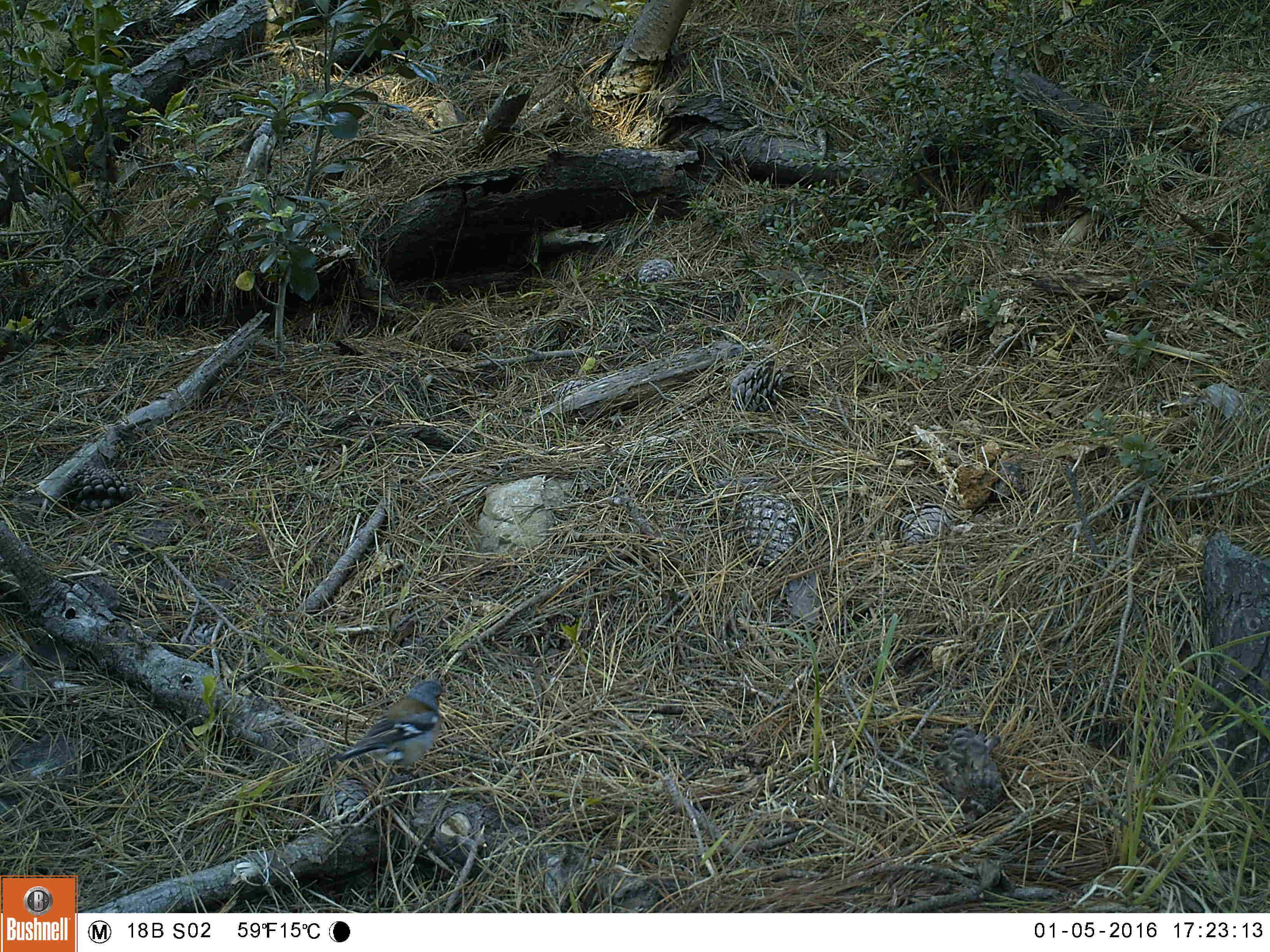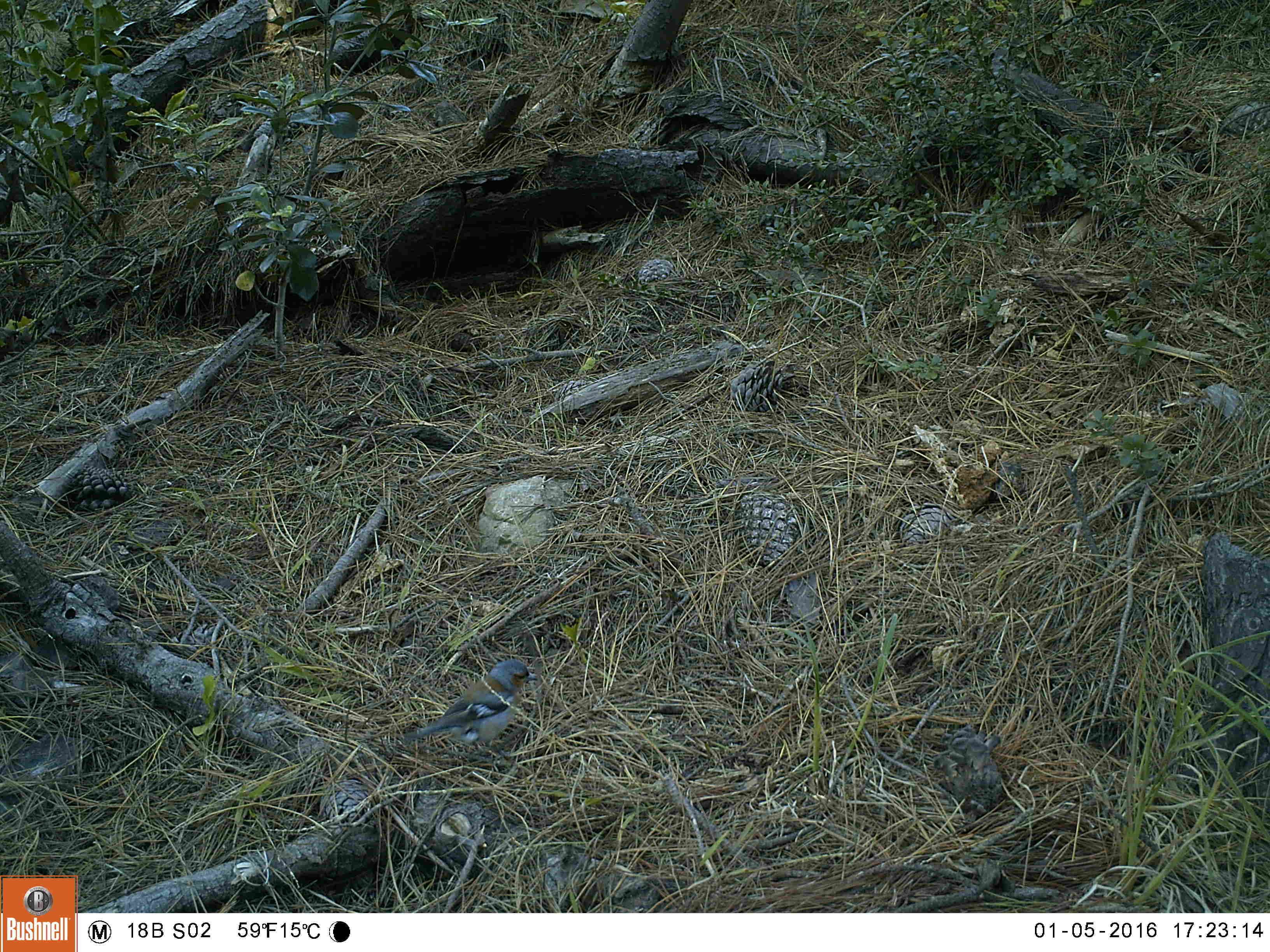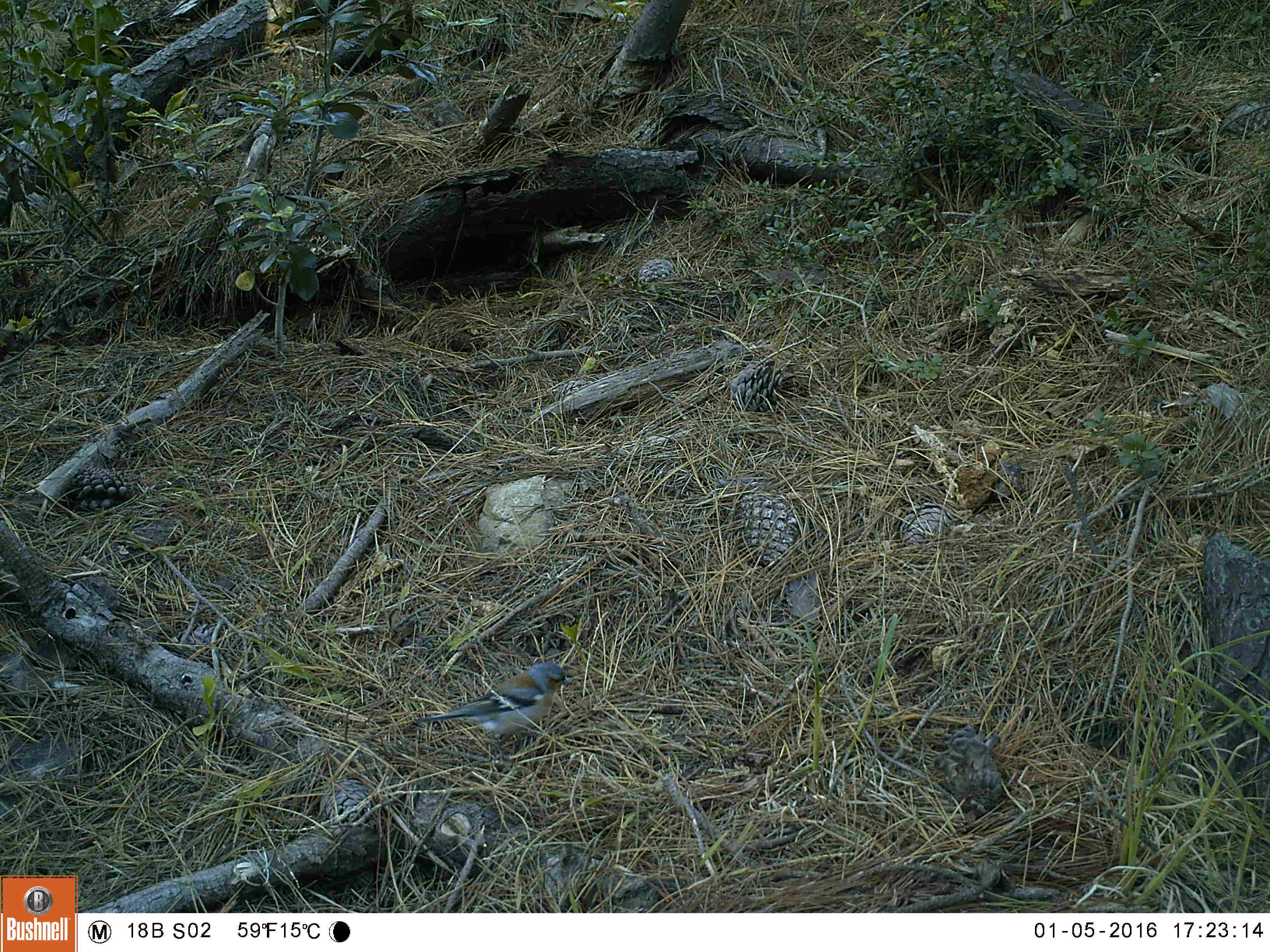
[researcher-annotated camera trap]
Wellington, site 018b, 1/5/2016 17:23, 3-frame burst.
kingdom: Animalia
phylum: Chordata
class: Aves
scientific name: Aves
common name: bird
Bird (Aves).